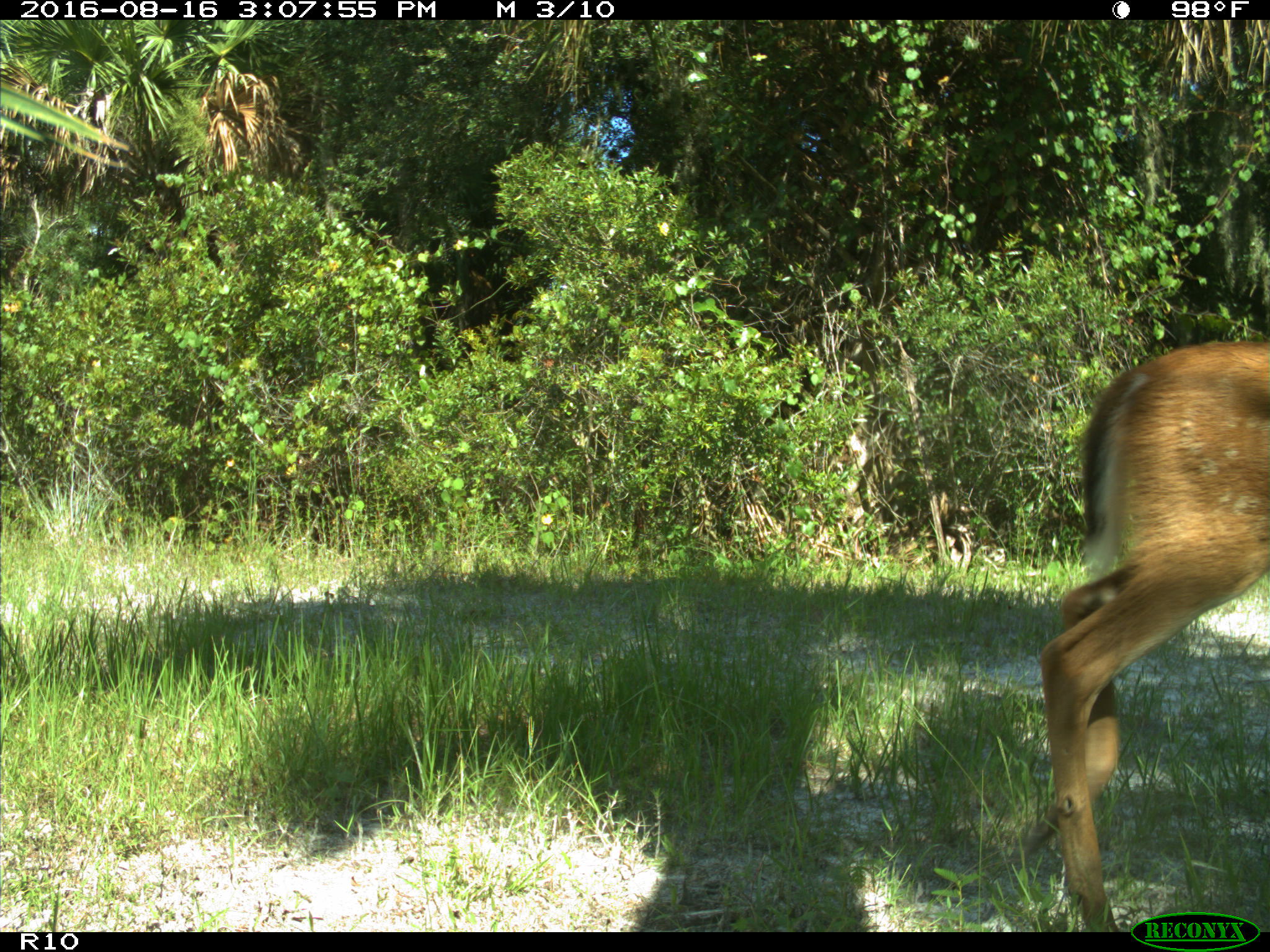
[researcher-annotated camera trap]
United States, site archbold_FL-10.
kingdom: Animalia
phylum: Chordata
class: Mammalia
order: Artiodactyla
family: Cervidae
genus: Odocoileus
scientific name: Odocoileus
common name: deer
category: unidentified deer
Unidentified deer (deer) (Odocoileus).